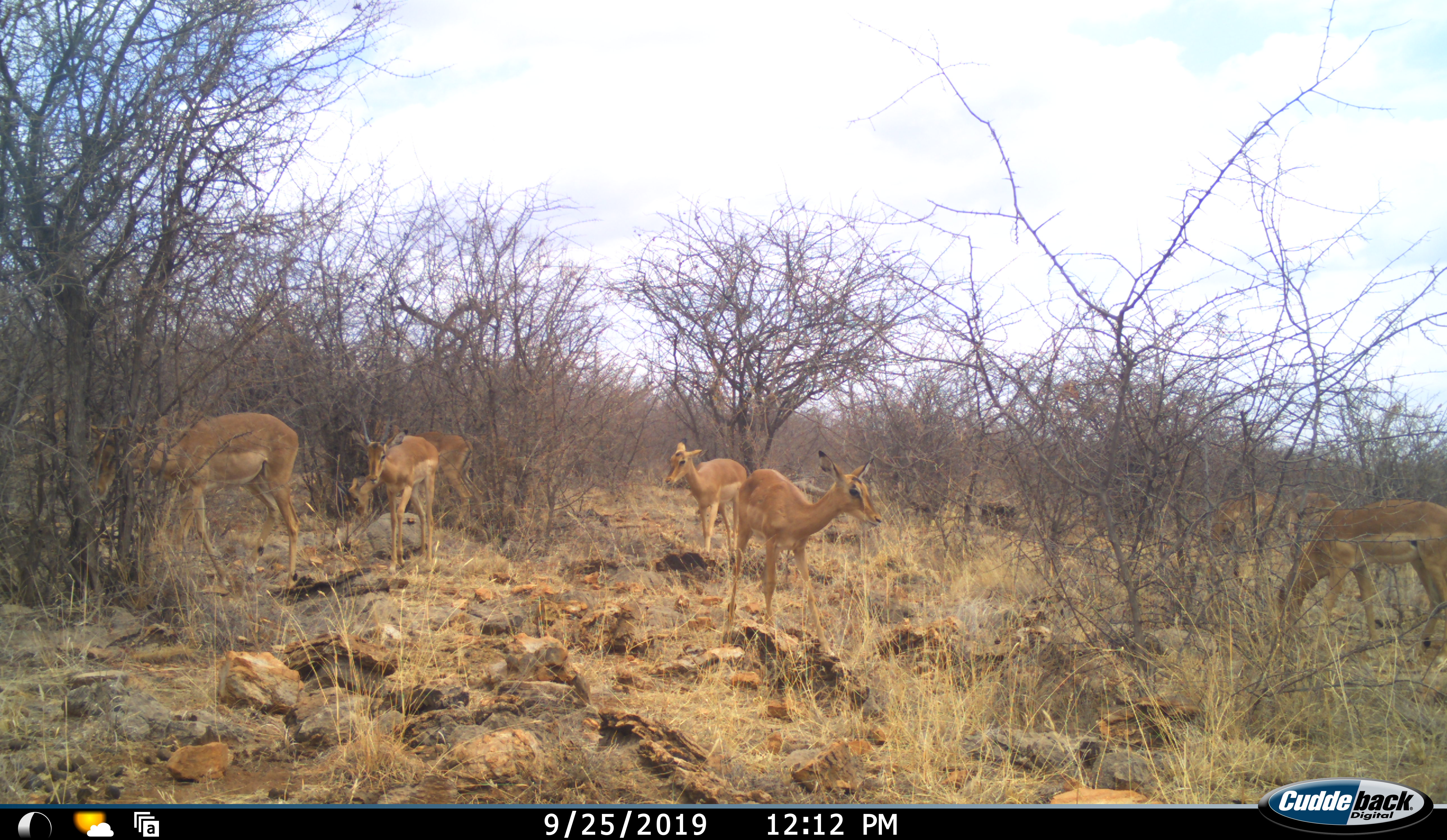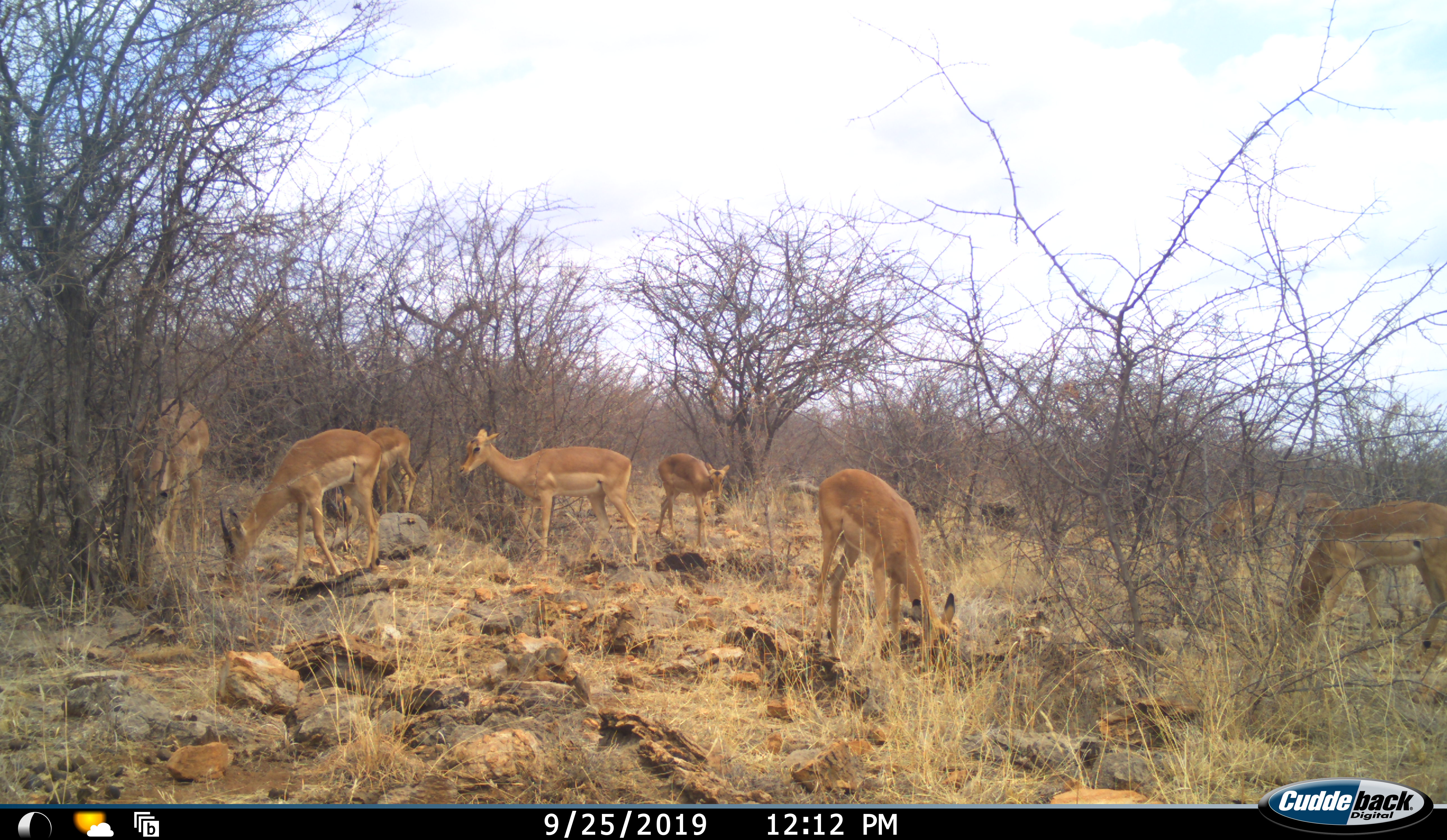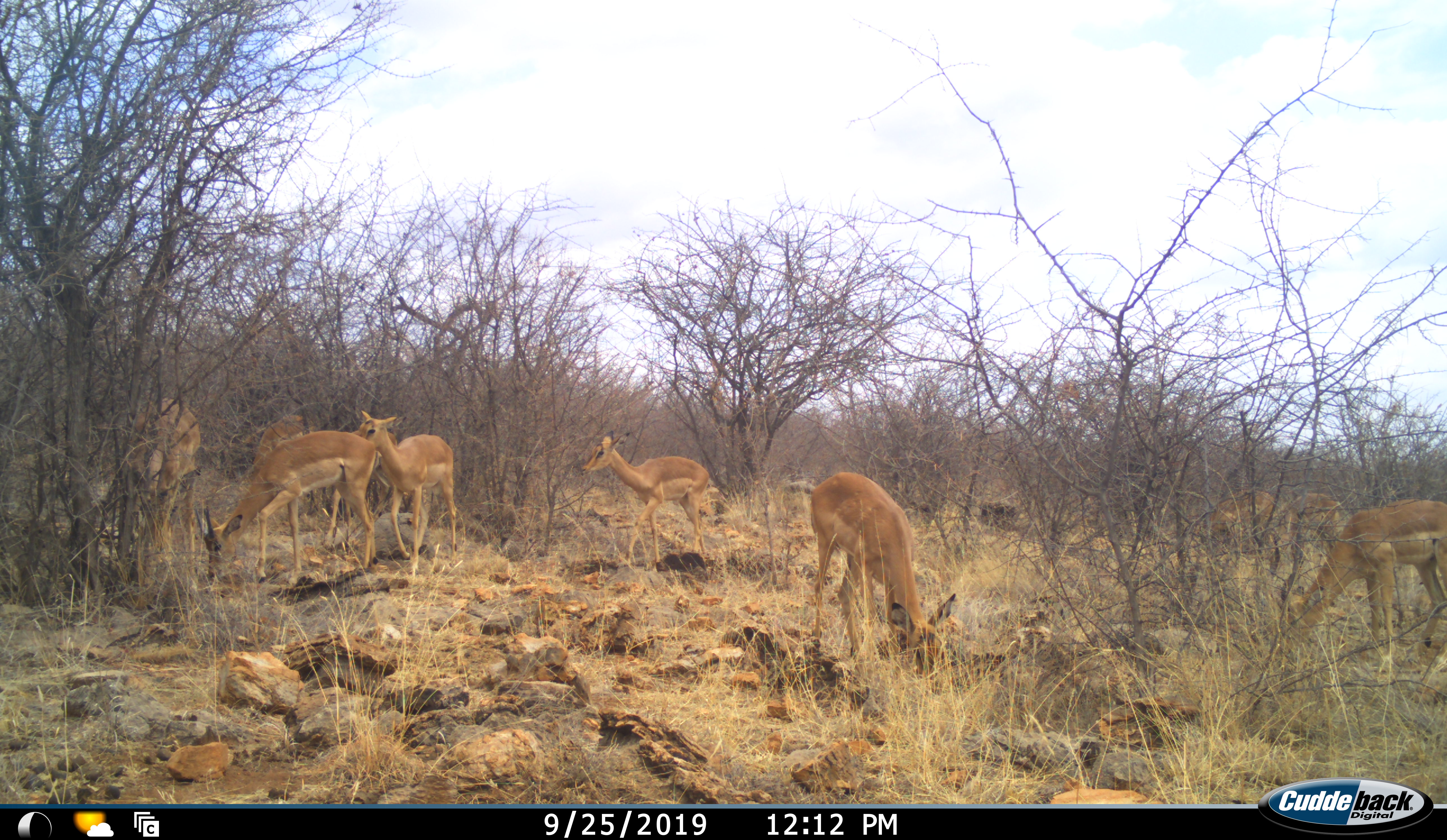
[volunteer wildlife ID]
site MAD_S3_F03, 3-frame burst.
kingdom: Animalia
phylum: Chordata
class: Mammalia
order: Artiodactyla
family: Bovidae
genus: Aepyceros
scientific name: Aepyceros melampus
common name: impala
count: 9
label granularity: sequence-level